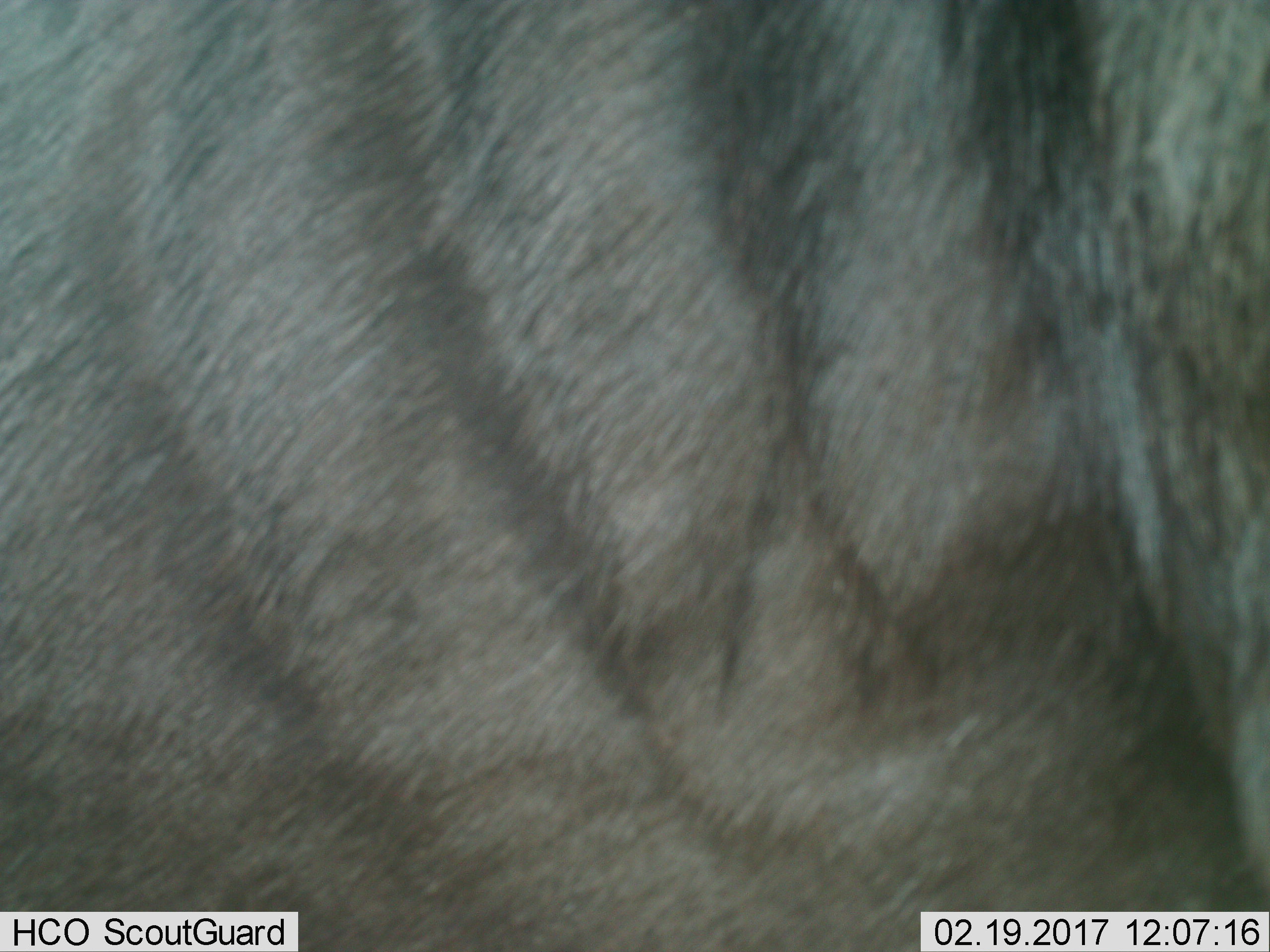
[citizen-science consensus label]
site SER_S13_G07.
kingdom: Animalia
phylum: Chordata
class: Mammalia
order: Artiodactyla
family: Bovidae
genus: Connochaetes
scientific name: Connochaetes taurinus taurinus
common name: blue wildebeest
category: wildebeestblue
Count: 1.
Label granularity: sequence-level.